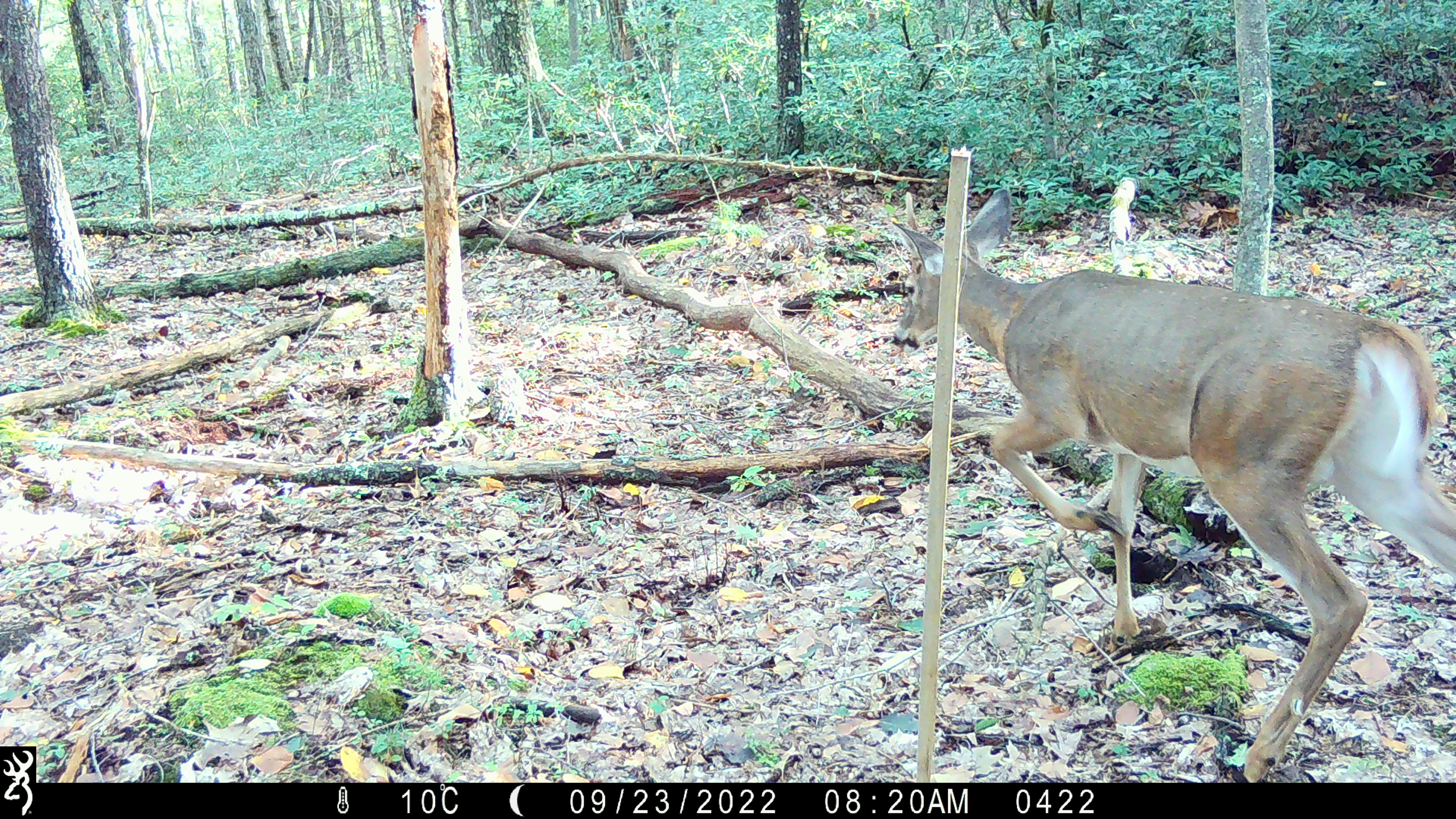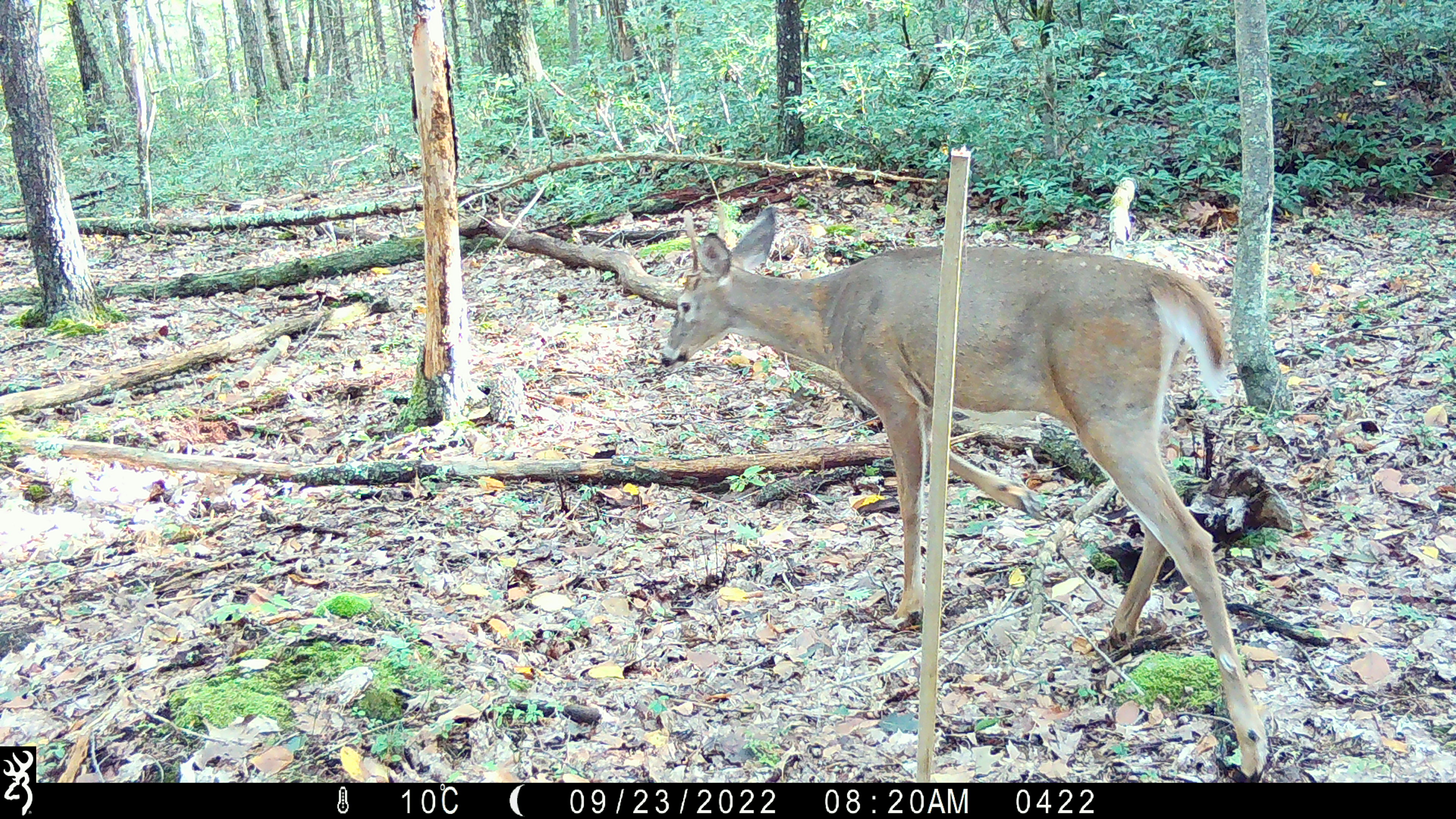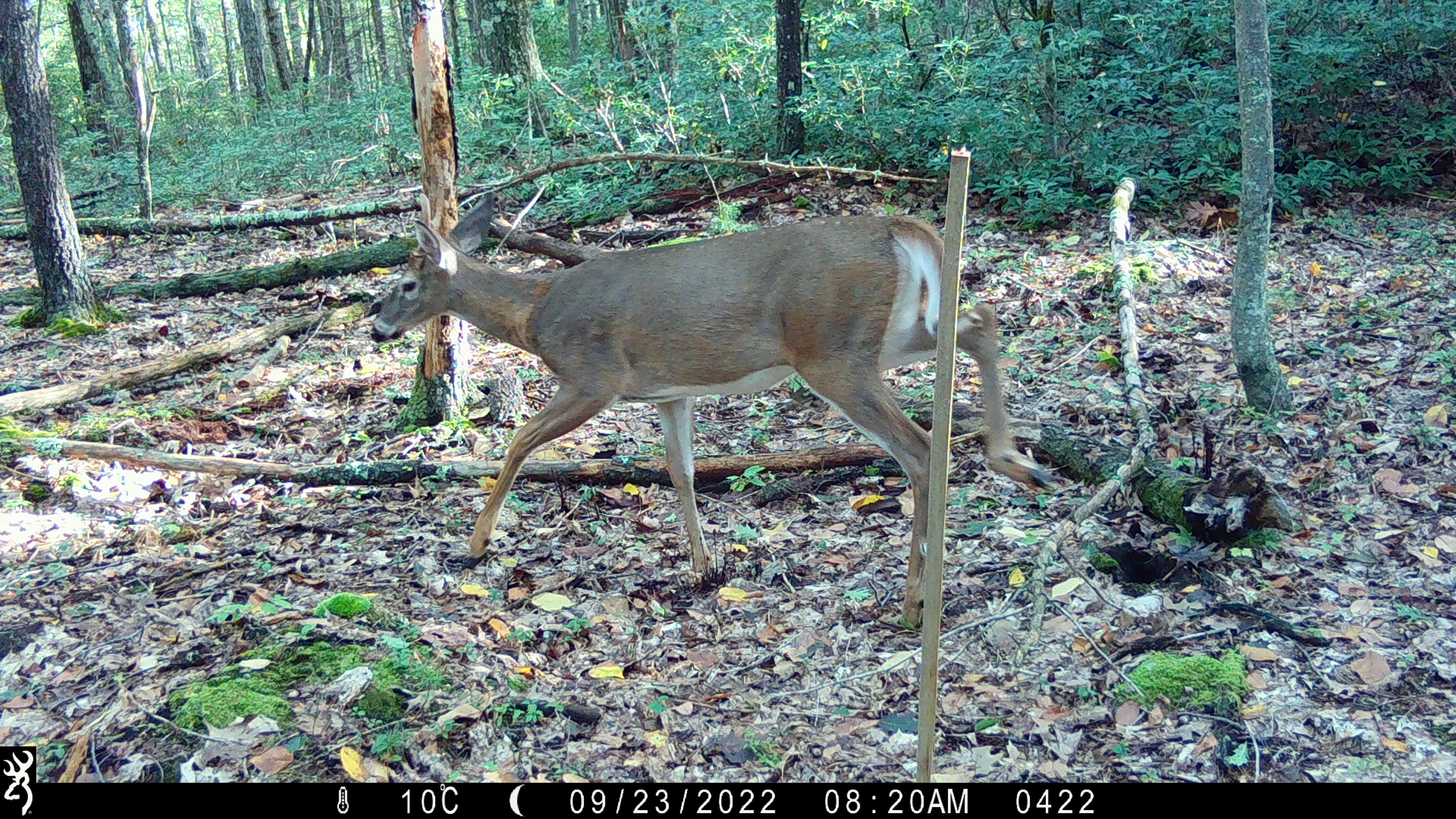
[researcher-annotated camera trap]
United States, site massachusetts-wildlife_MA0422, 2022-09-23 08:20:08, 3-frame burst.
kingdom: Animalia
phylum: Chordata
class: Mammalia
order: Artiodactyla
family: Cervidae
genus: Odocoileus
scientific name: Odocoileus virginianus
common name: white-tailed deer